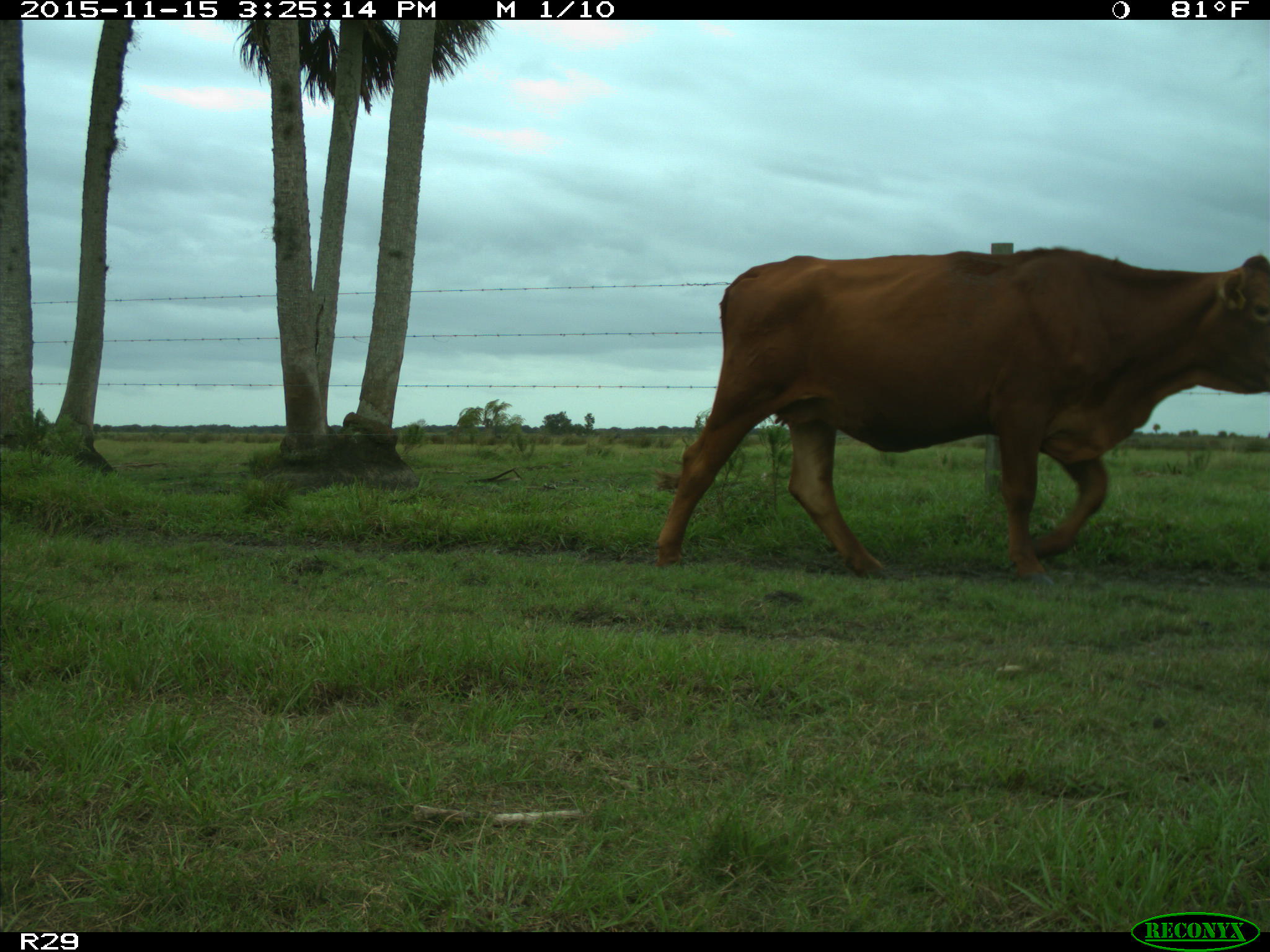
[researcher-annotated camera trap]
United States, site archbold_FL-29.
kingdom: Animalia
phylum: Chordata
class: Mammalia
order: Artiodactyla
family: Bovidae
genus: Bos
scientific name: Bos taurus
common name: domestic cow